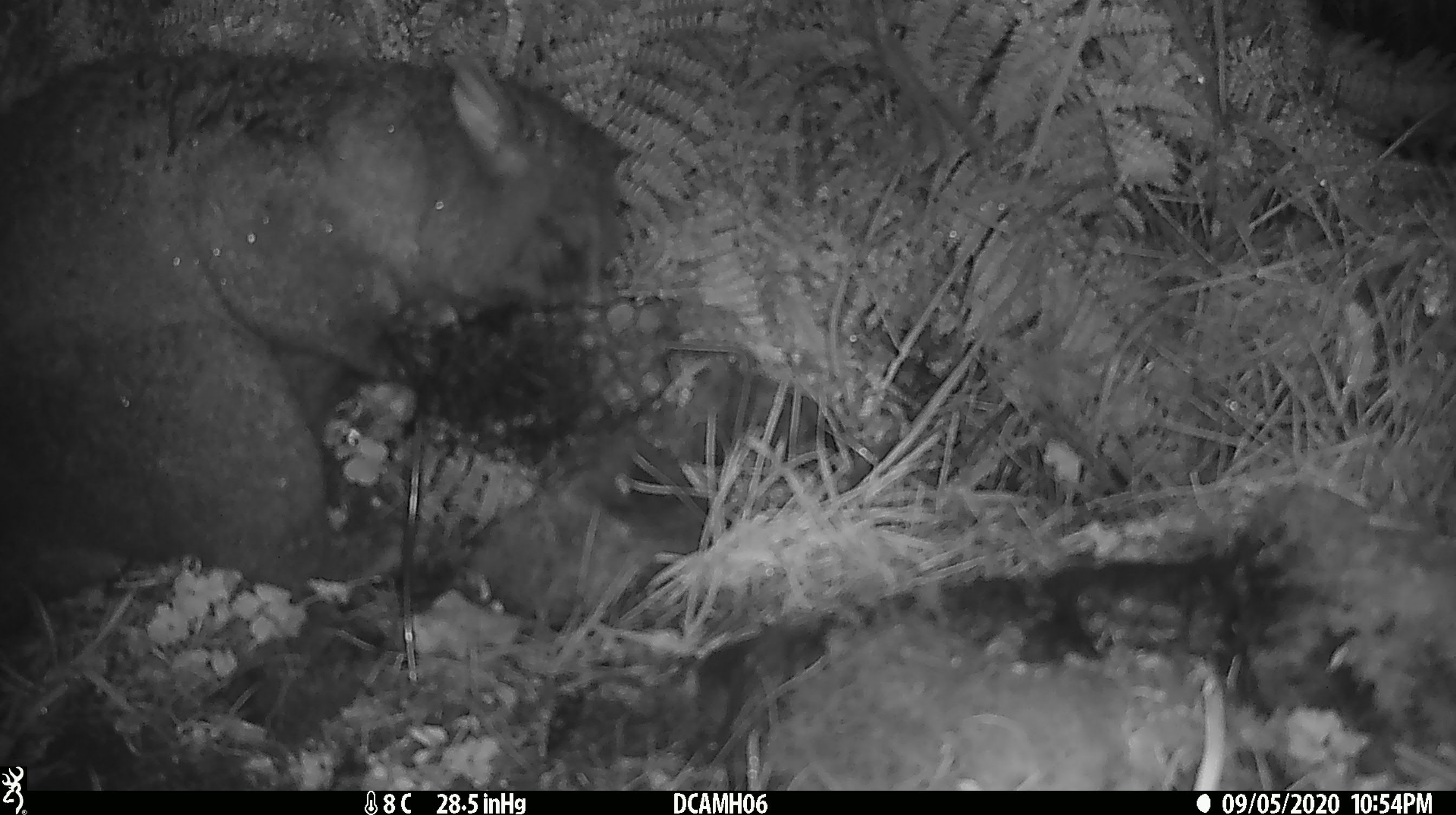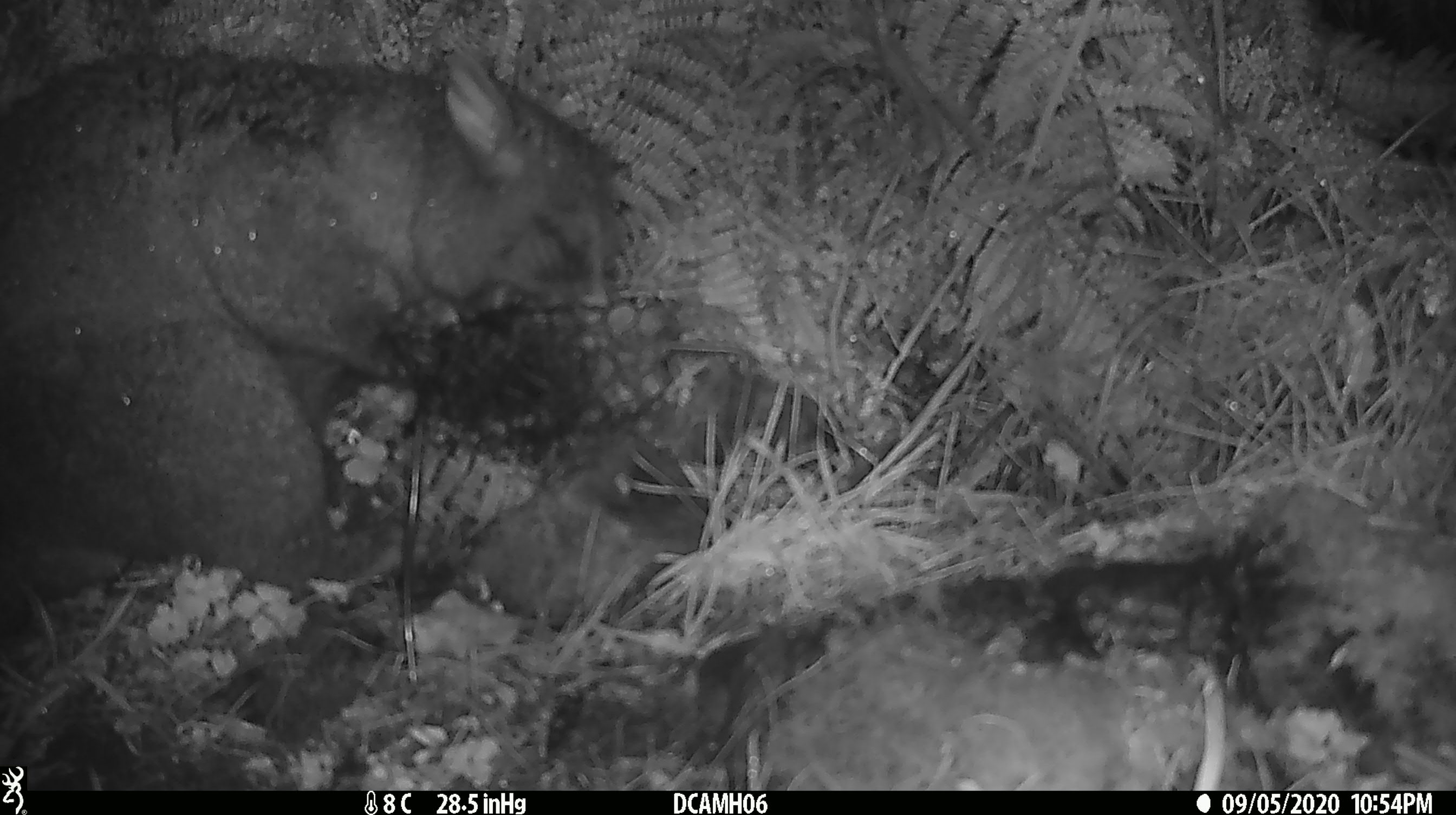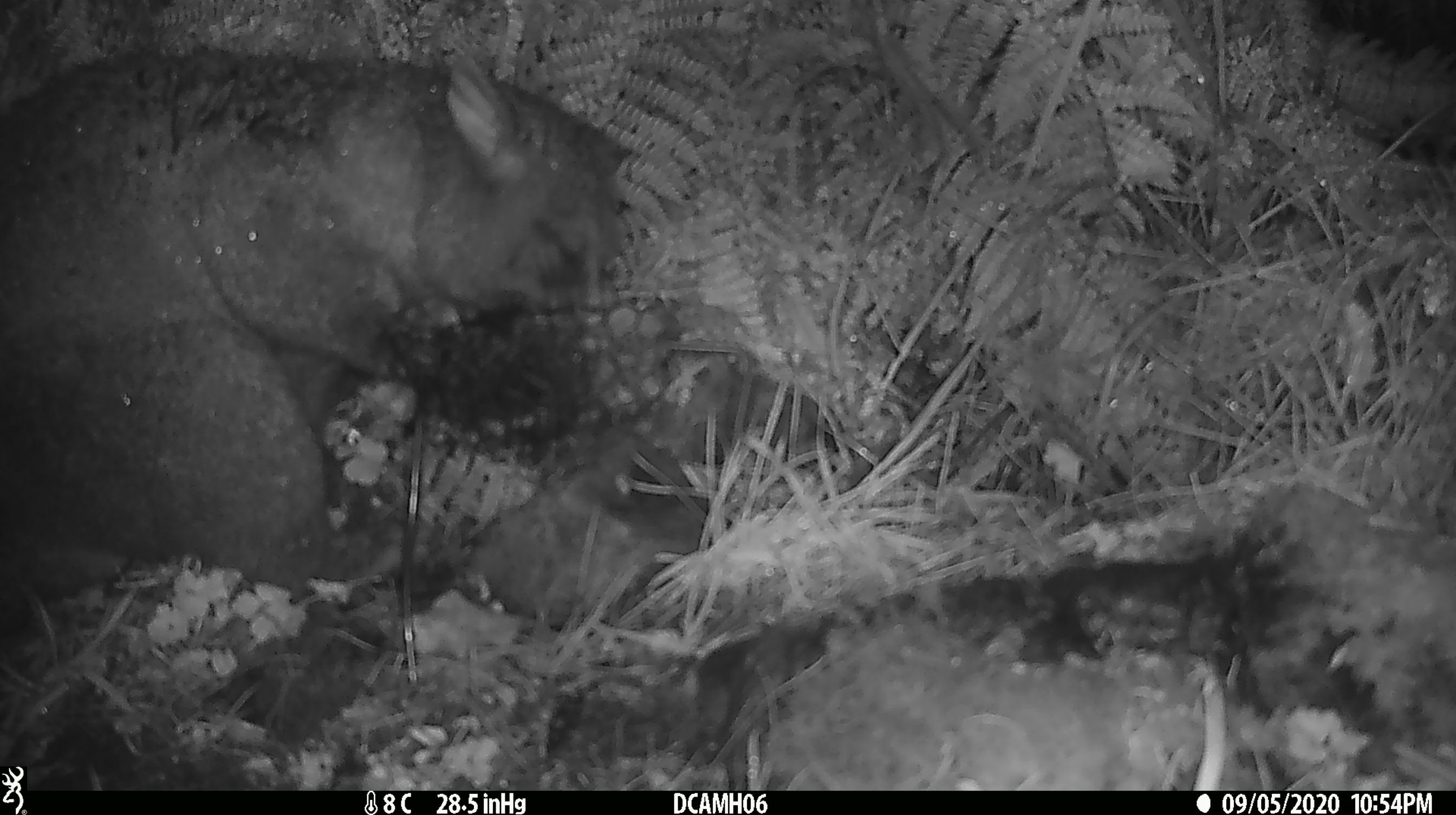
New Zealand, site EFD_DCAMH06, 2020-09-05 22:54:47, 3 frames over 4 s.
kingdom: Animalia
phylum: Chordata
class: Mammalia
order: Diprotodontia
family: Phalangeridae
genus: Trichosurus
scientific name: Trichosurus vulpecula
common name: common brushtail possum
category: possum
Possum (common brushtail possum) (Trichosurus vulpecula).